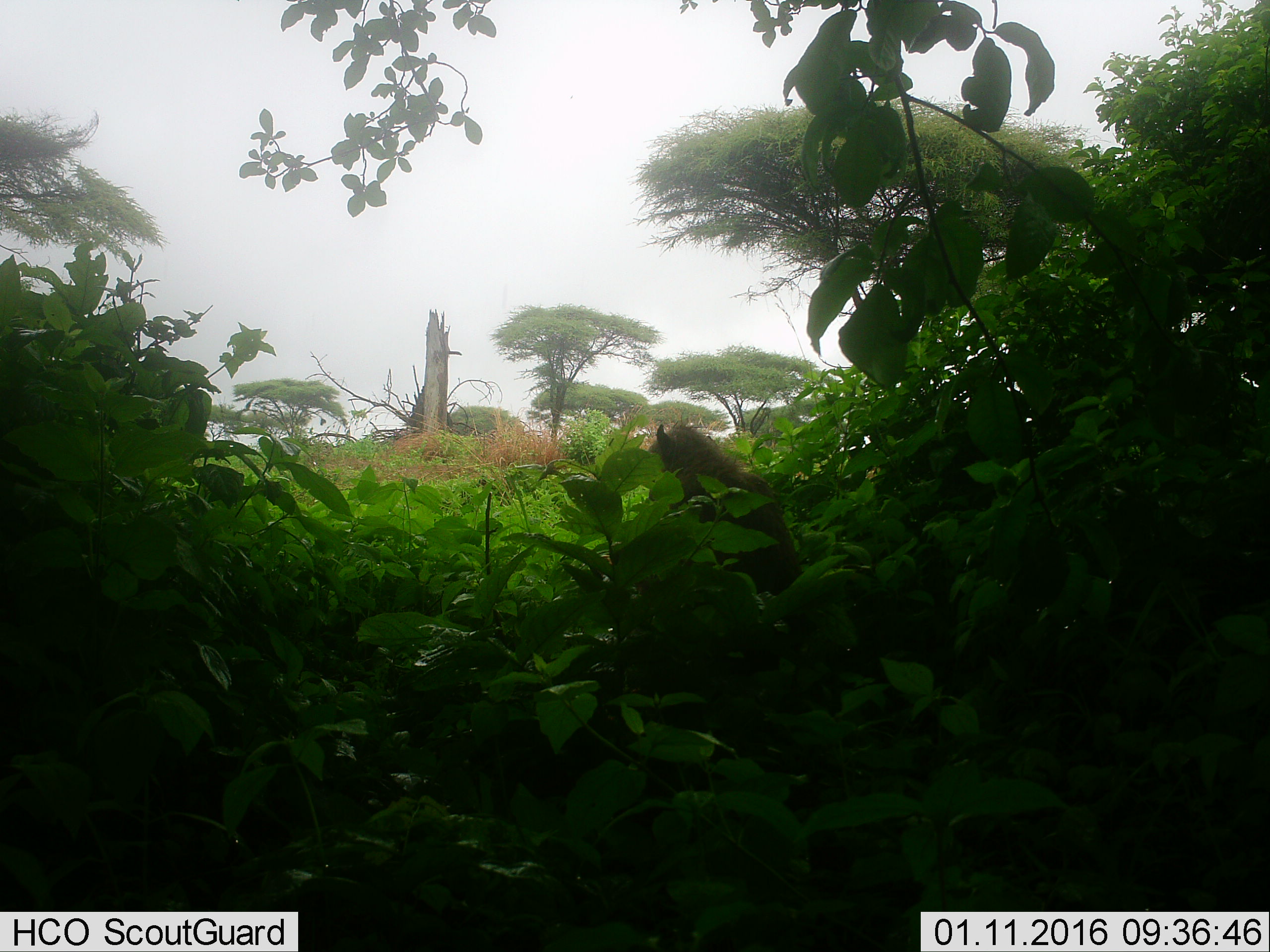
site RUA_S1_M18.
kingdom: Animalia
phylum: Chordata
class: Mammalia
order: Primates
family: Cercopithecidae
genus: Papio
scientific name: Papio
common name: baboon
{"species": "baboon (Papio)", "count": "1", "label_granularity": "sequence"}